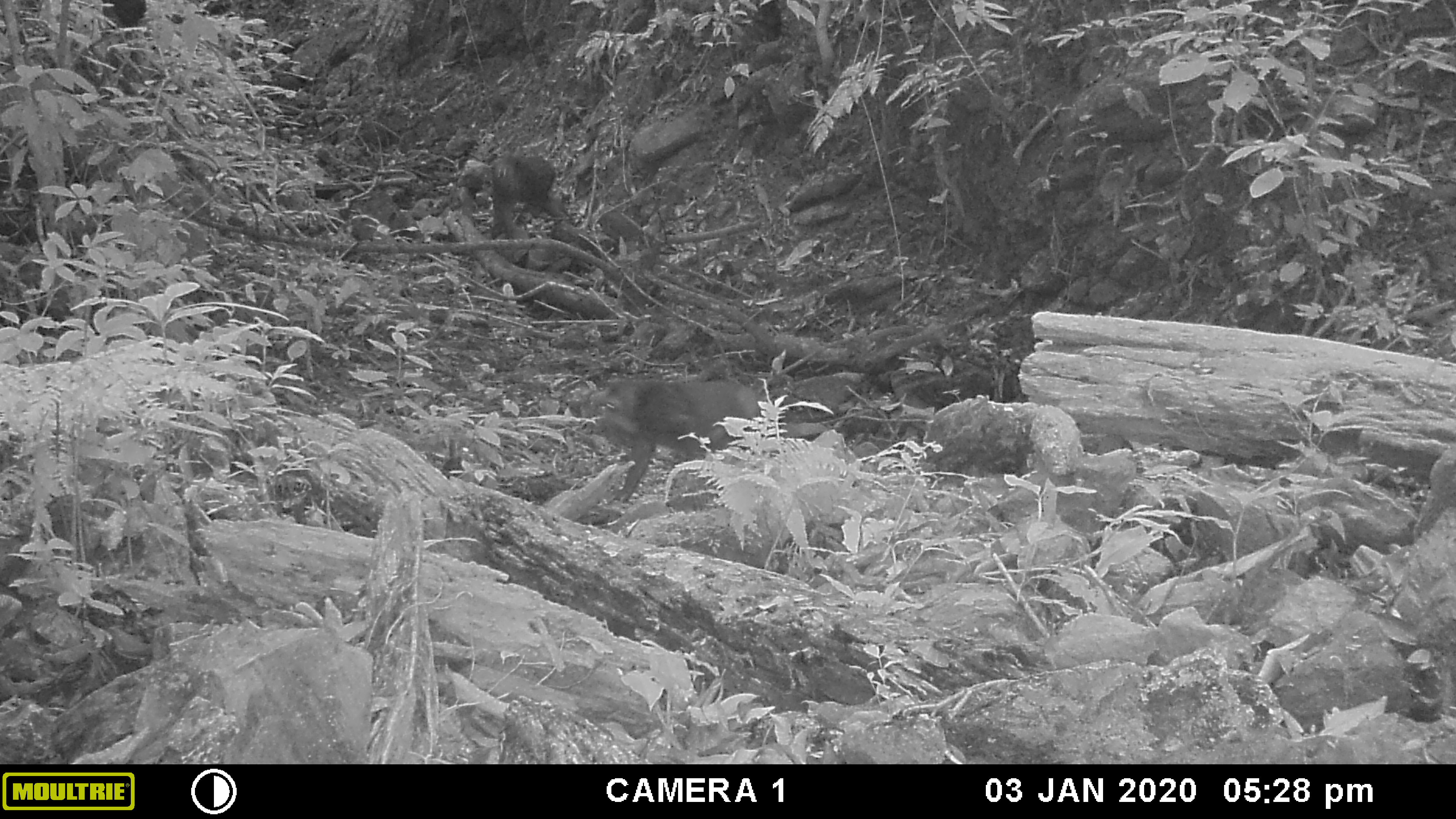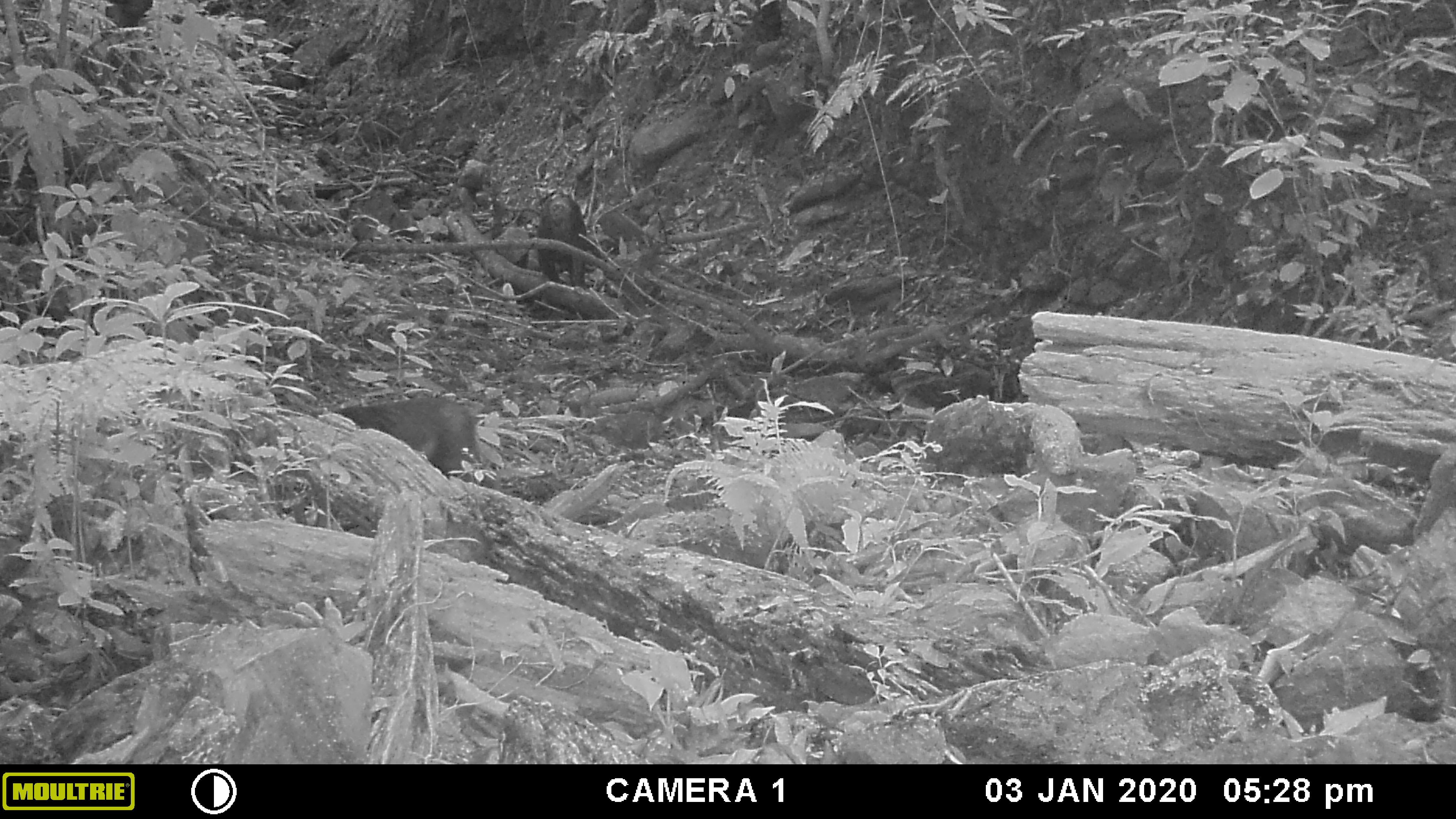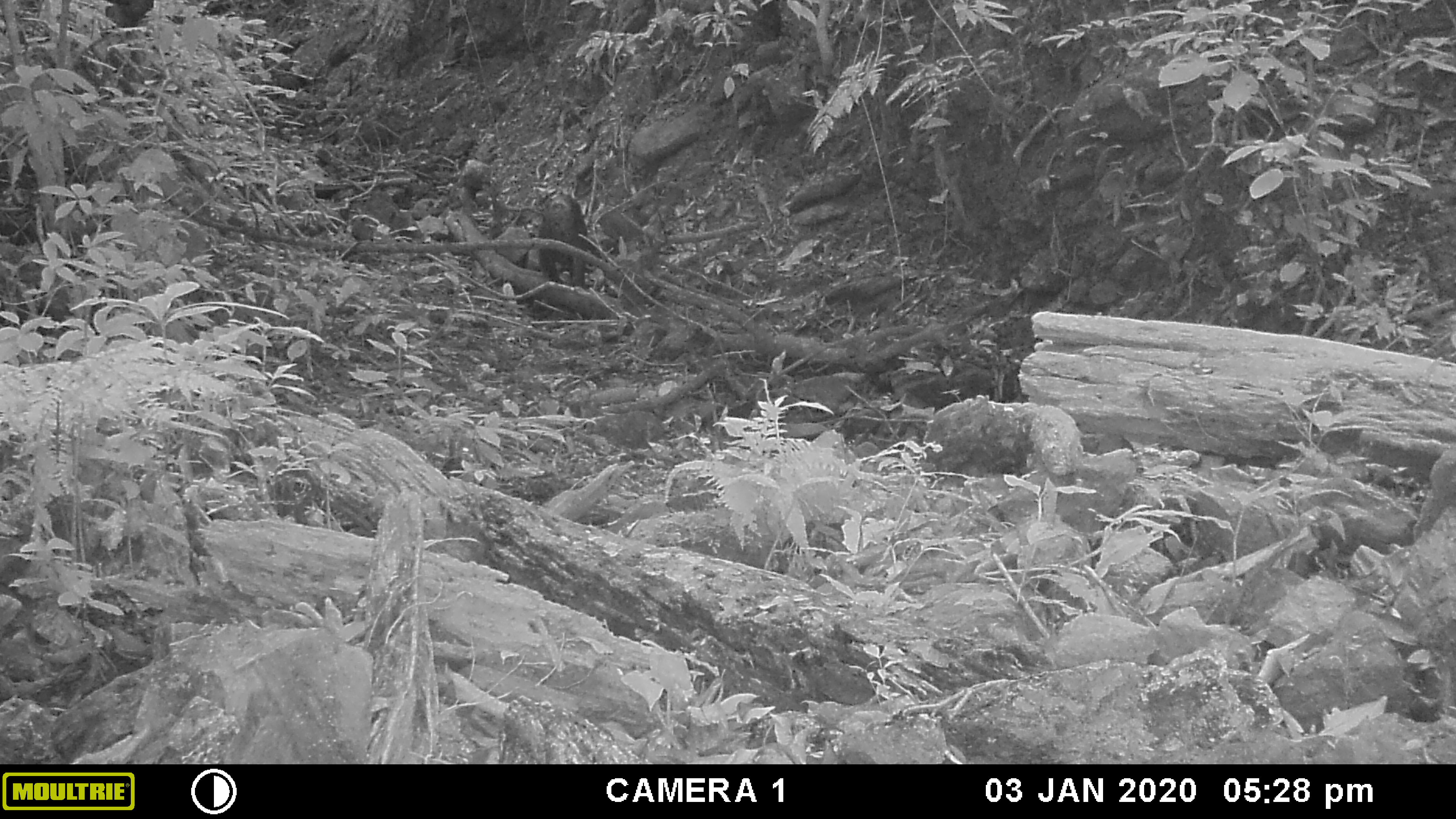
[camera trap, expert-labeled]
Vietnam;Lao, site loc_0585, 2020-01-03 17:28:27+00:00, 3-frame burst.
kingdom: Animalia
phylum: Chordata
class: Mammalia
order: Primates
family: Cercopithecidae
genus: Macaca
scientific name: Macaca arctoides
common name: stump-tailed macaque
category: stump tailed macaque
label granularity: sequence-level